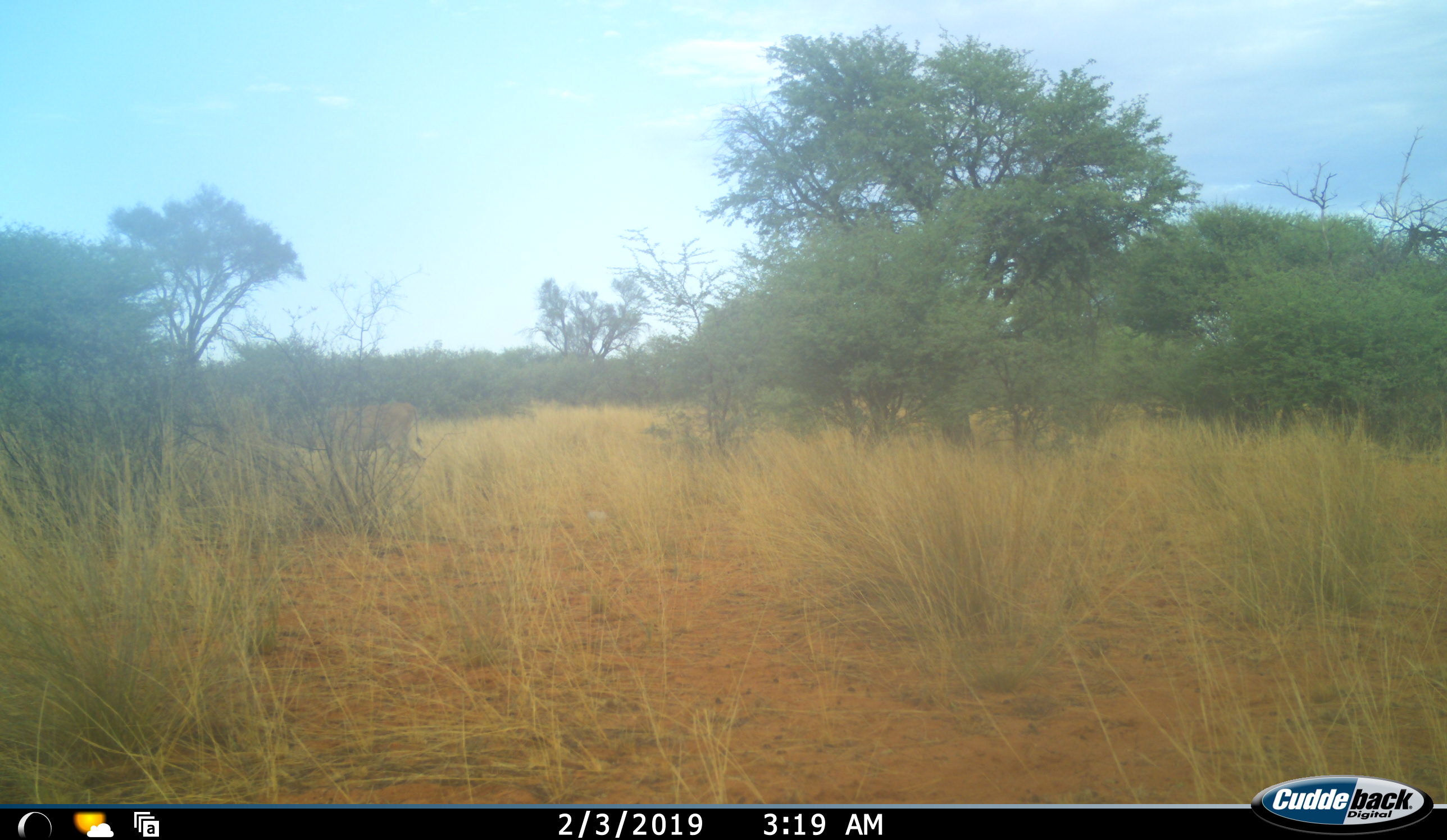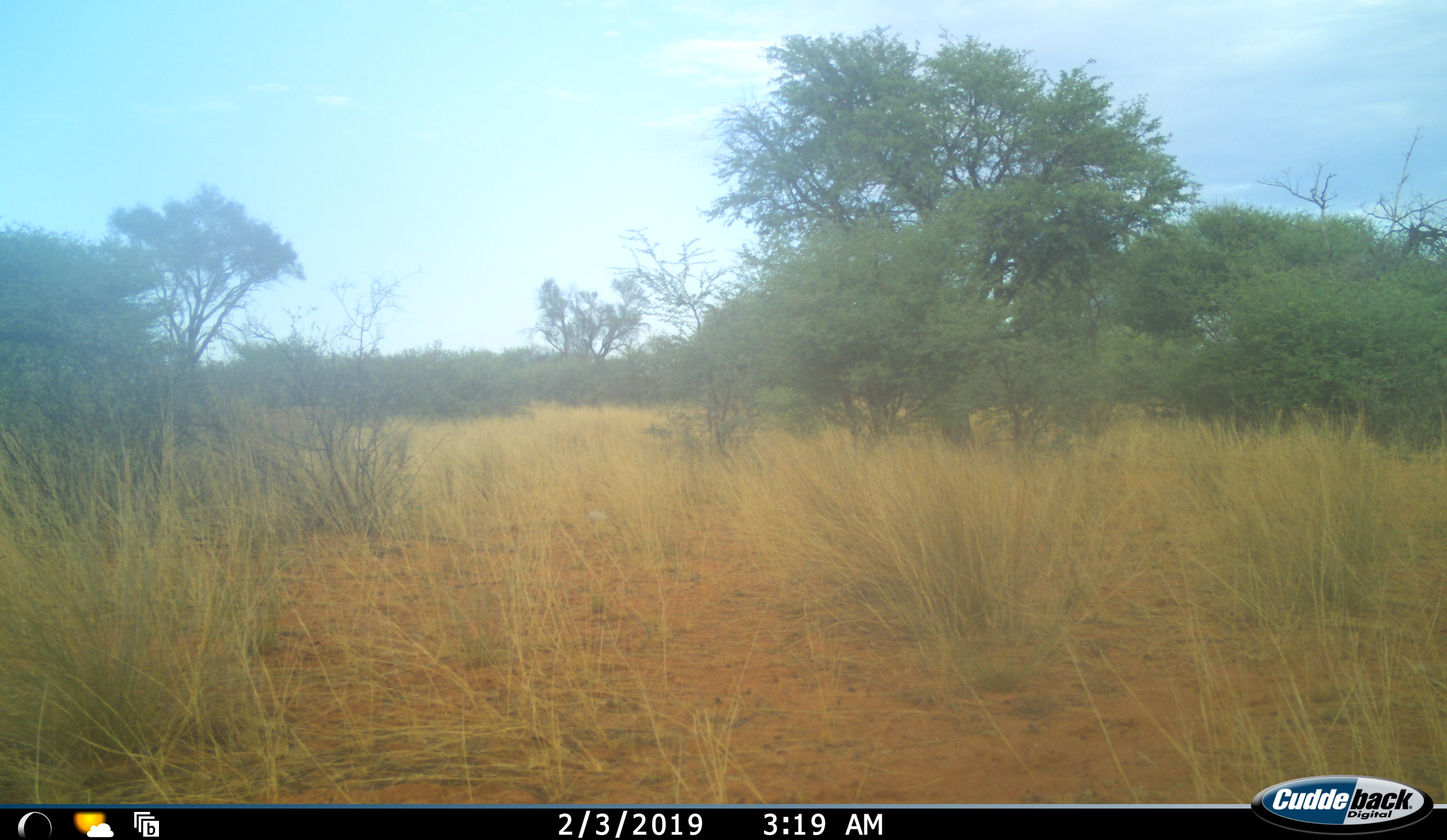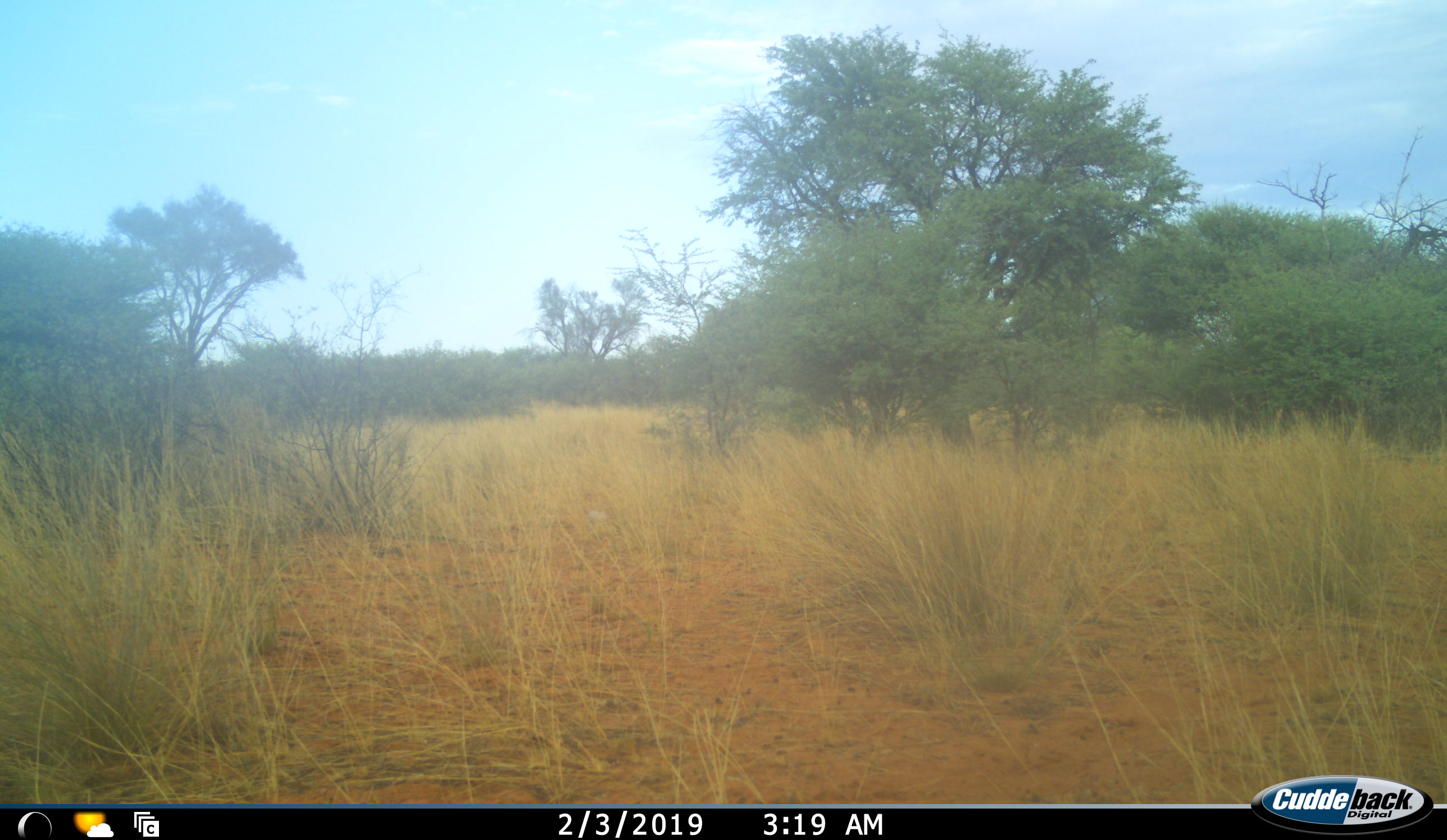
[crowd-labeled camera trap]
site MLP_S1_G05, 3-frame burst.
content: unidentified animal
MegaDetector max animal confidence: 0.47